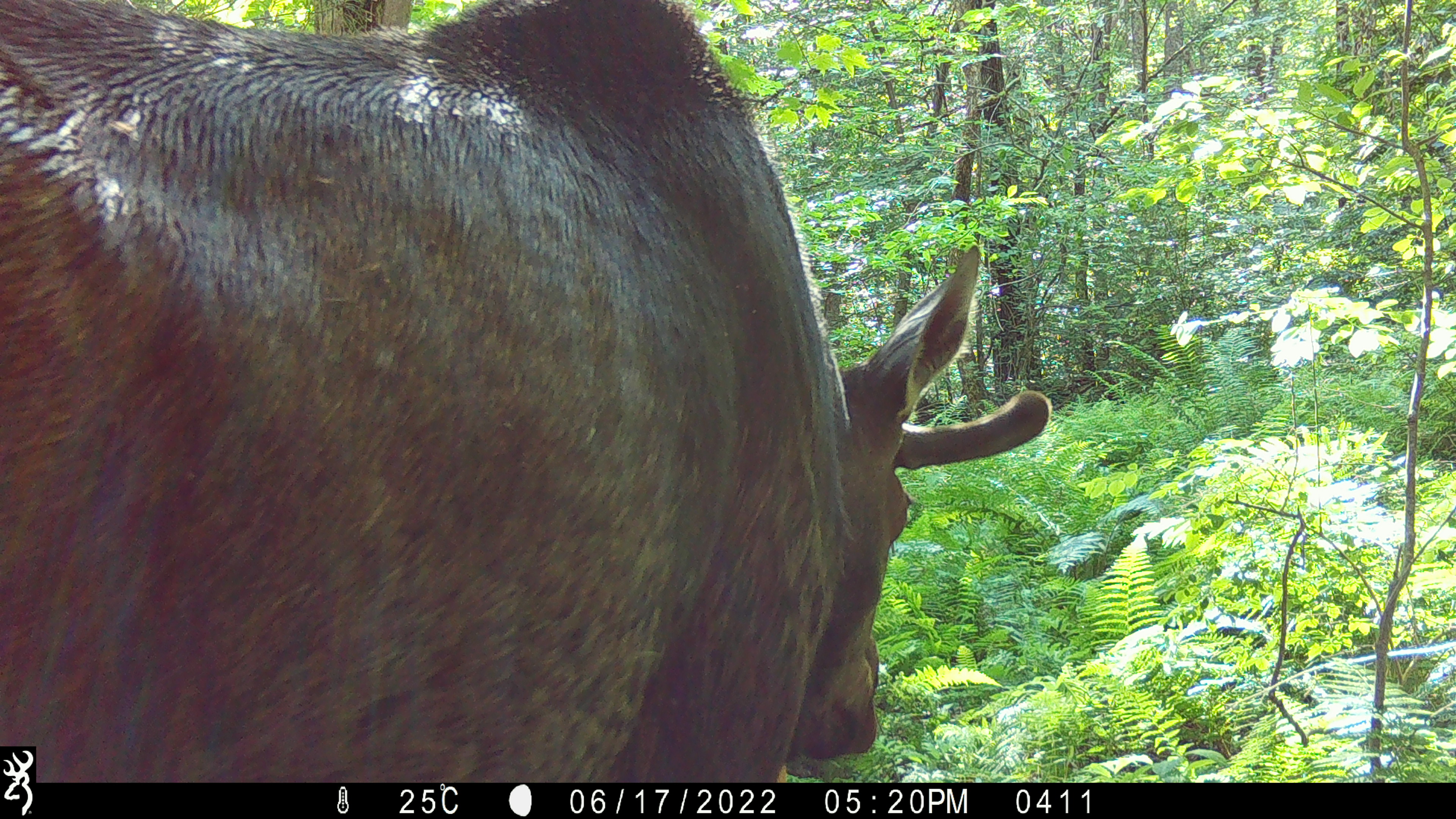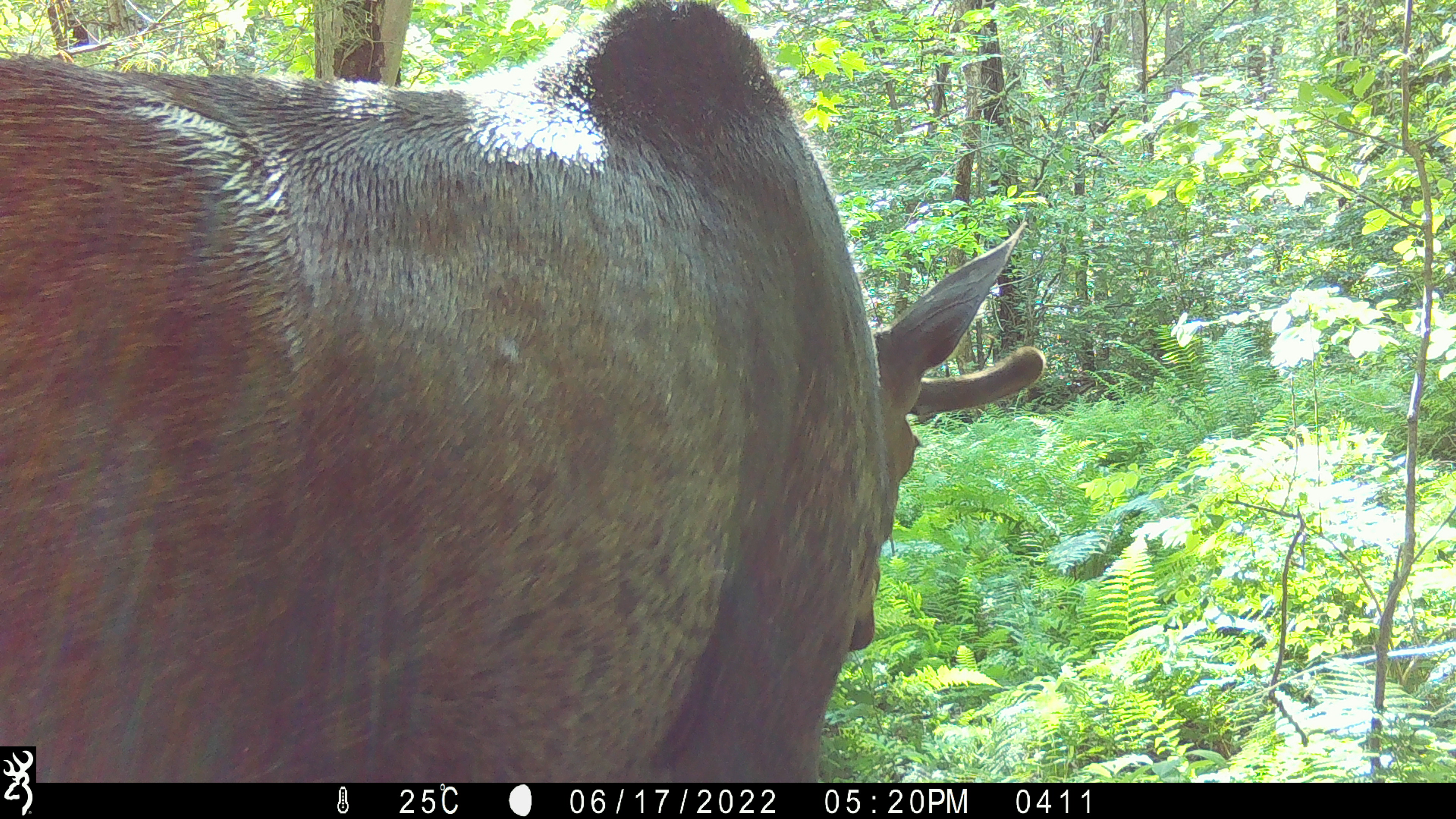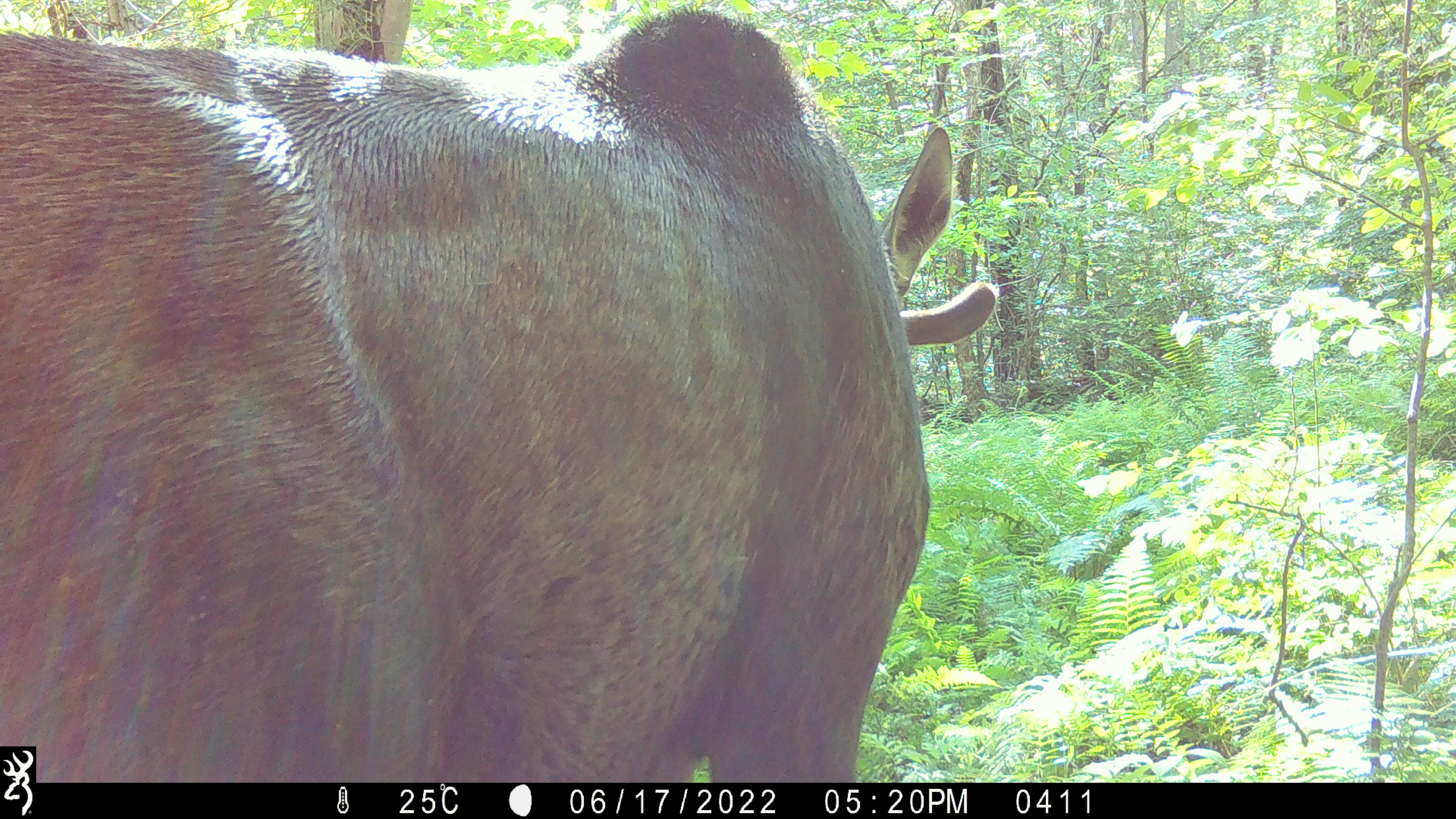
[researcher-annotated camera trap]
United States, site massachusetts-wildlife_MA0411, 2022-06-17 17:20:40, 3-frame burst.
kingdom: Animalia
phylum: Chordata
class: Mammalia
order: Artiodactyla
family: Cervidae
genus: Alces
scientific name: Alces alces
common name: moose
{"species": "moose (Alces alces)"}